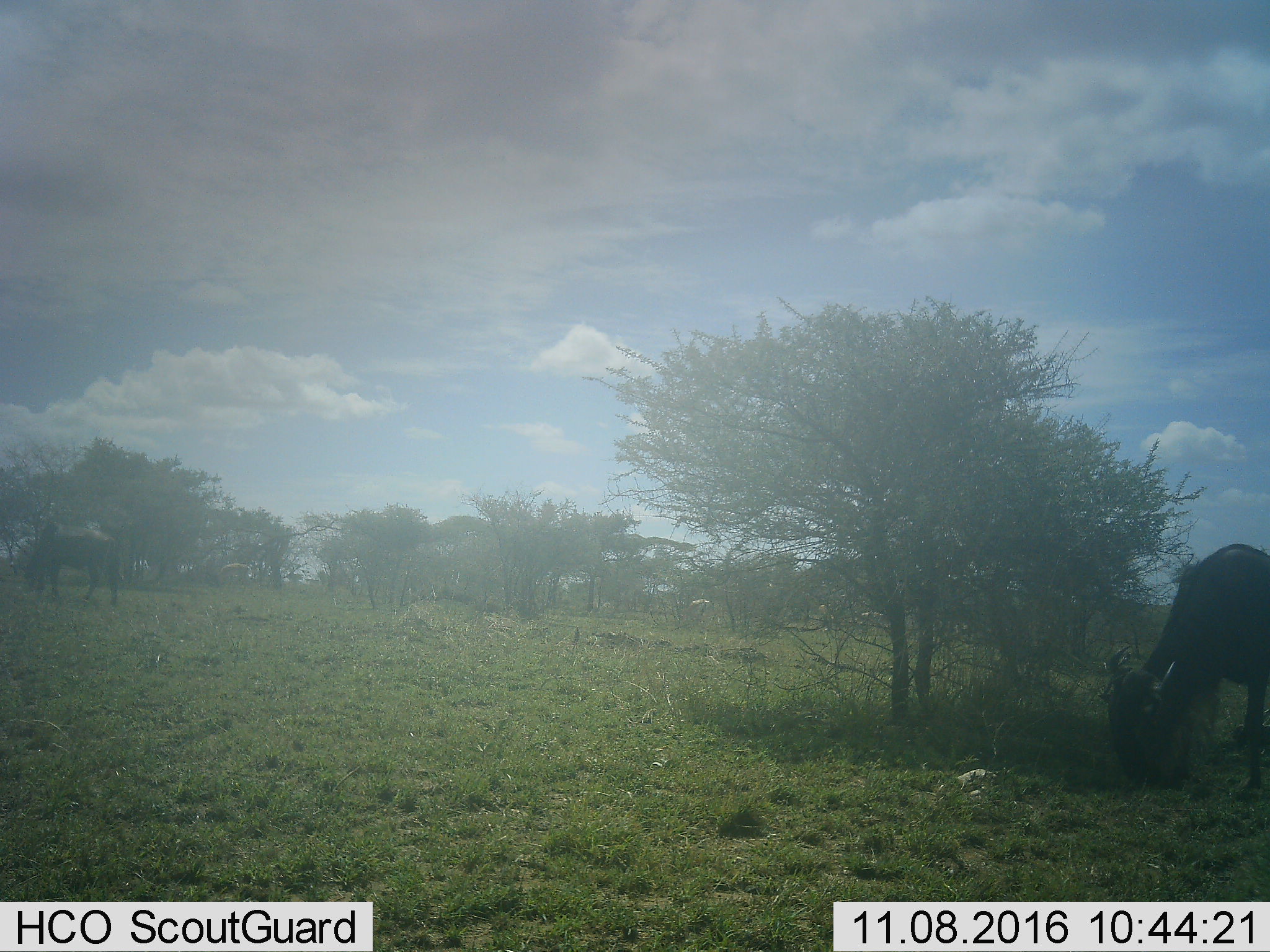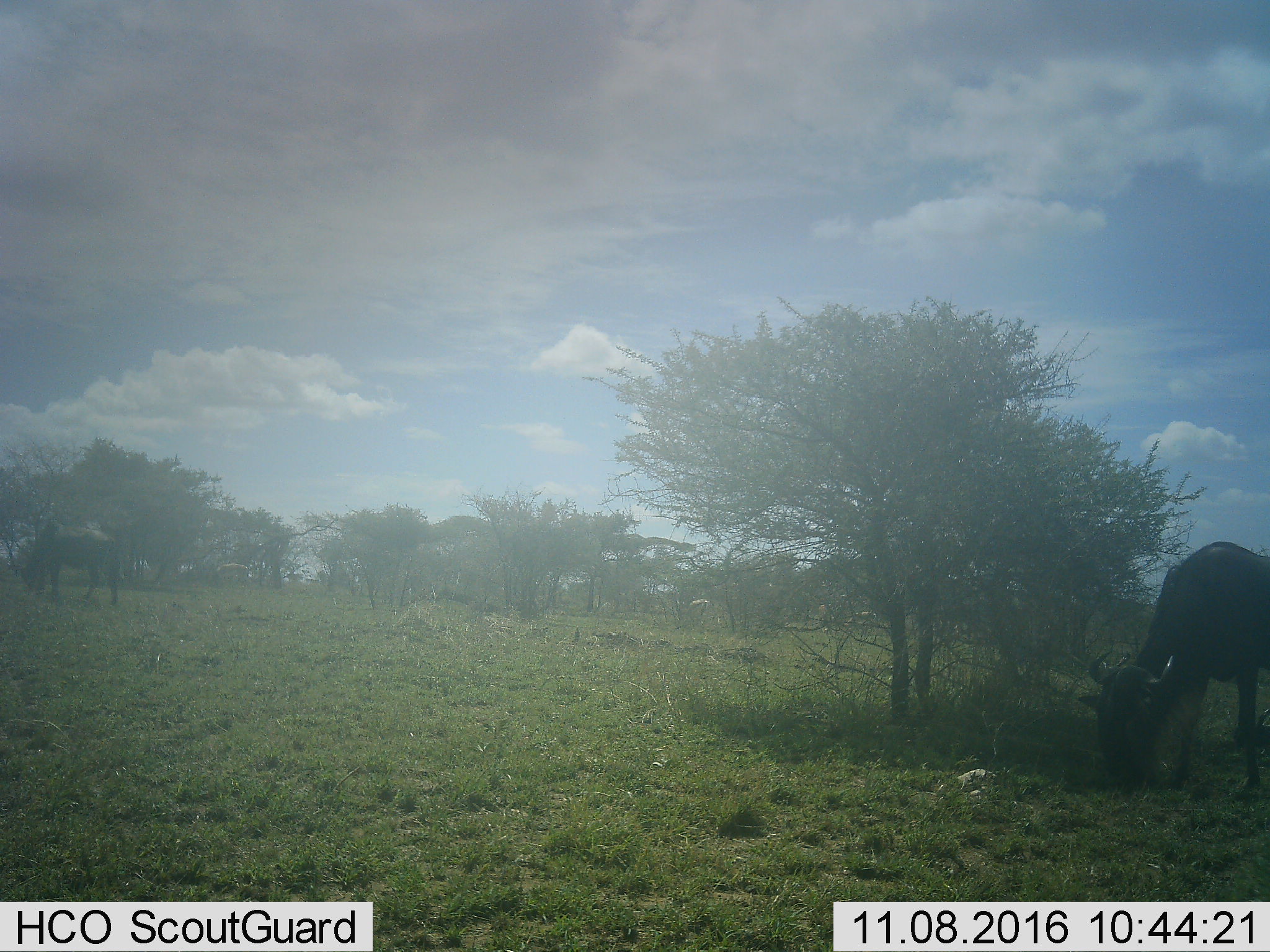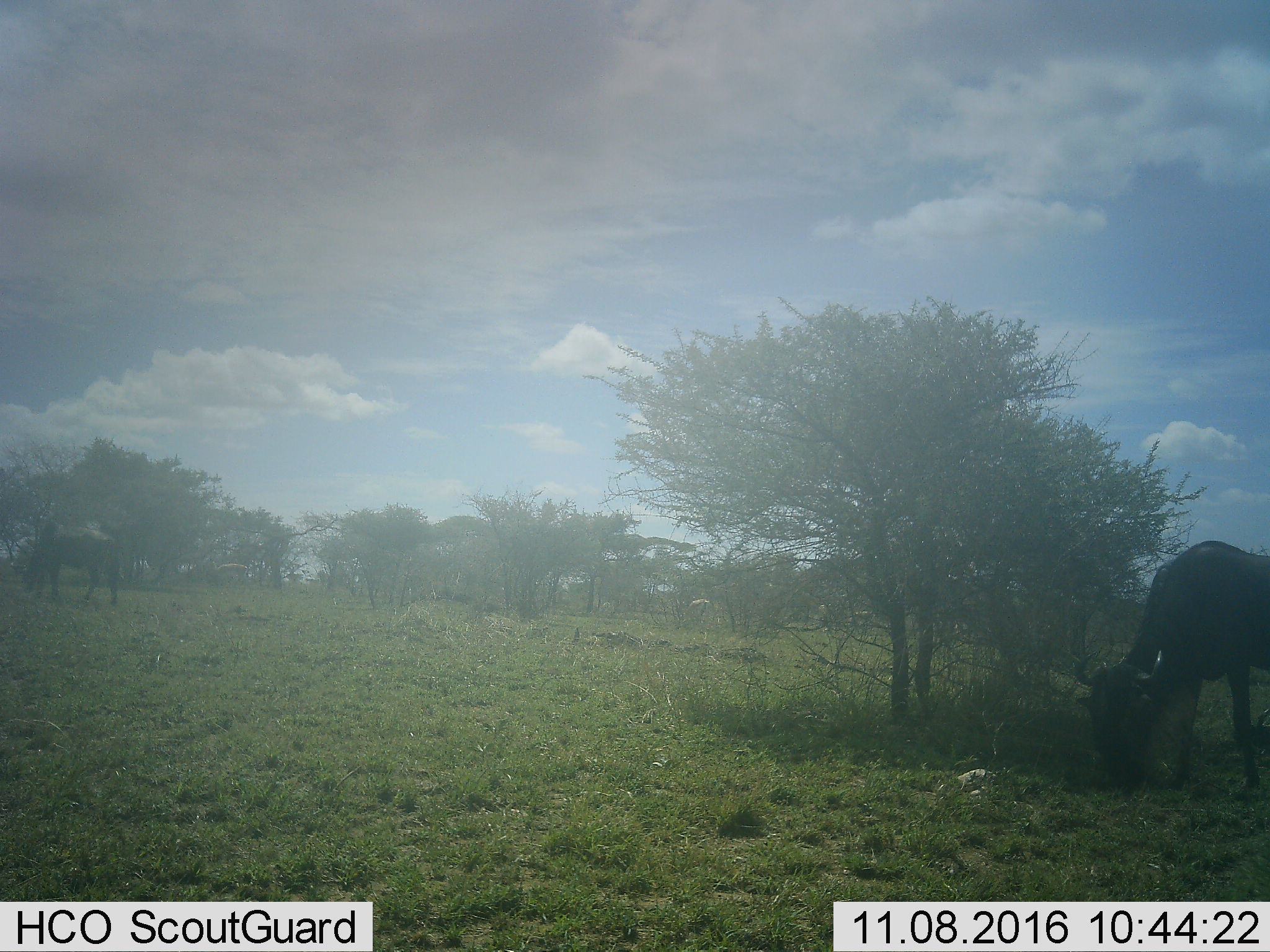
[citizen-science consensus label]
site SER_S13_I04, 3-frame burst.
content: unidentified animal